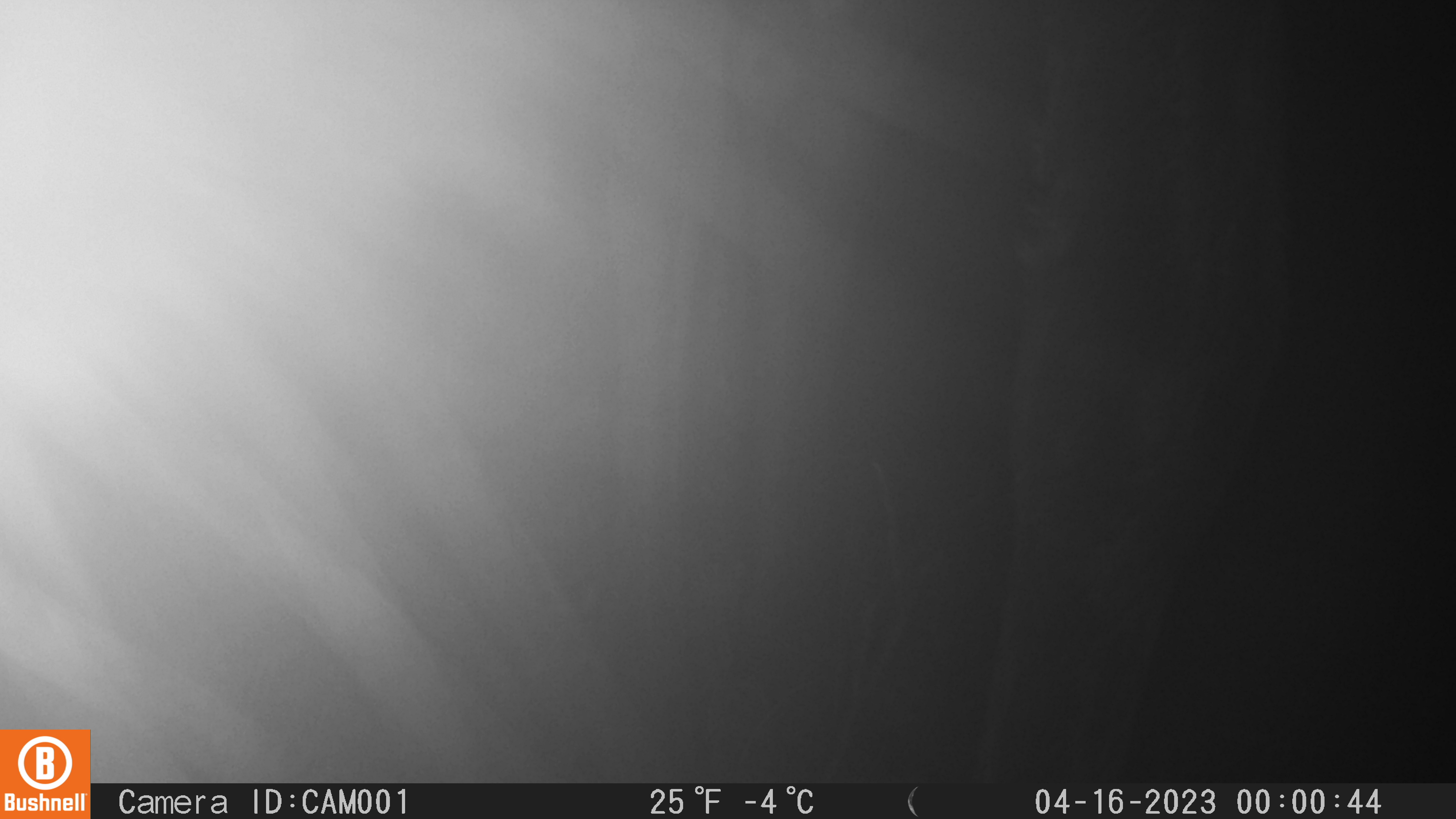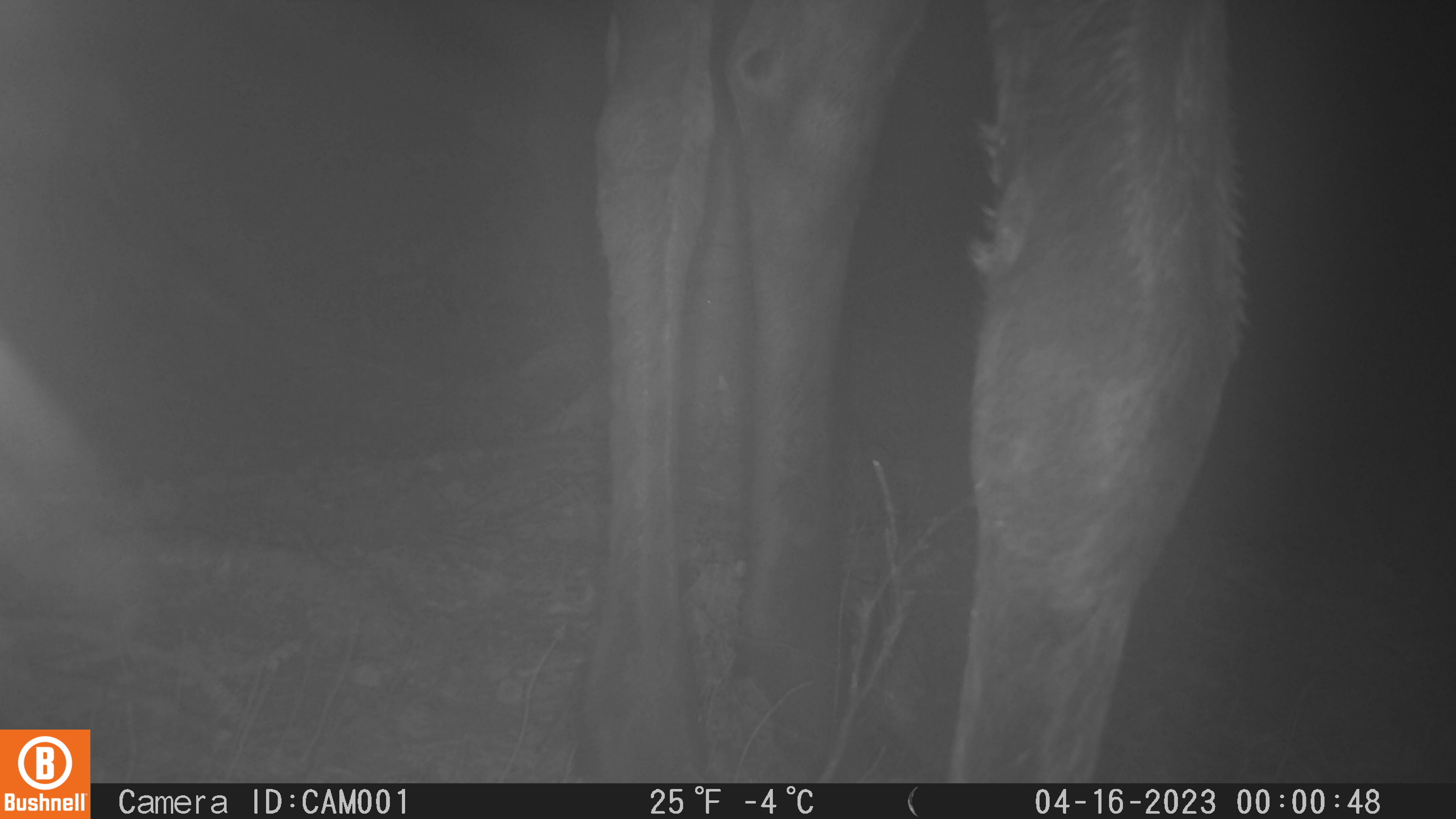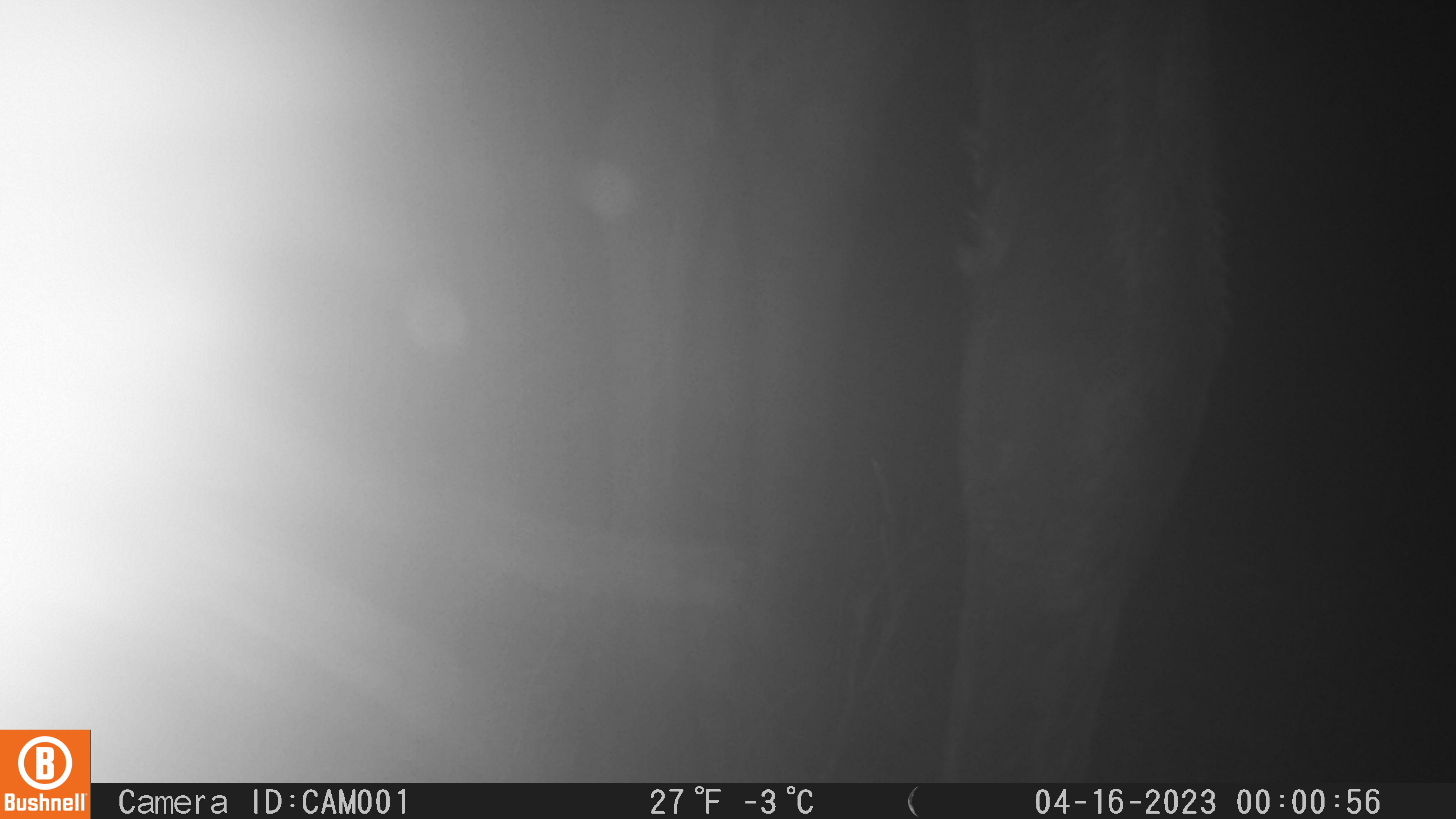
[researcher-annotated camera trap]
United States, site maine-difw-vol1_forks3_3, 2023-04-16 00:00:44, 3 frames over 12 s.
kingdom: Animalia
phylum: Chordata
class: Mammalia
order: Artiodactyla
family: Cervidae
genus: Alces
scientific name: Alces alces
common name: moose